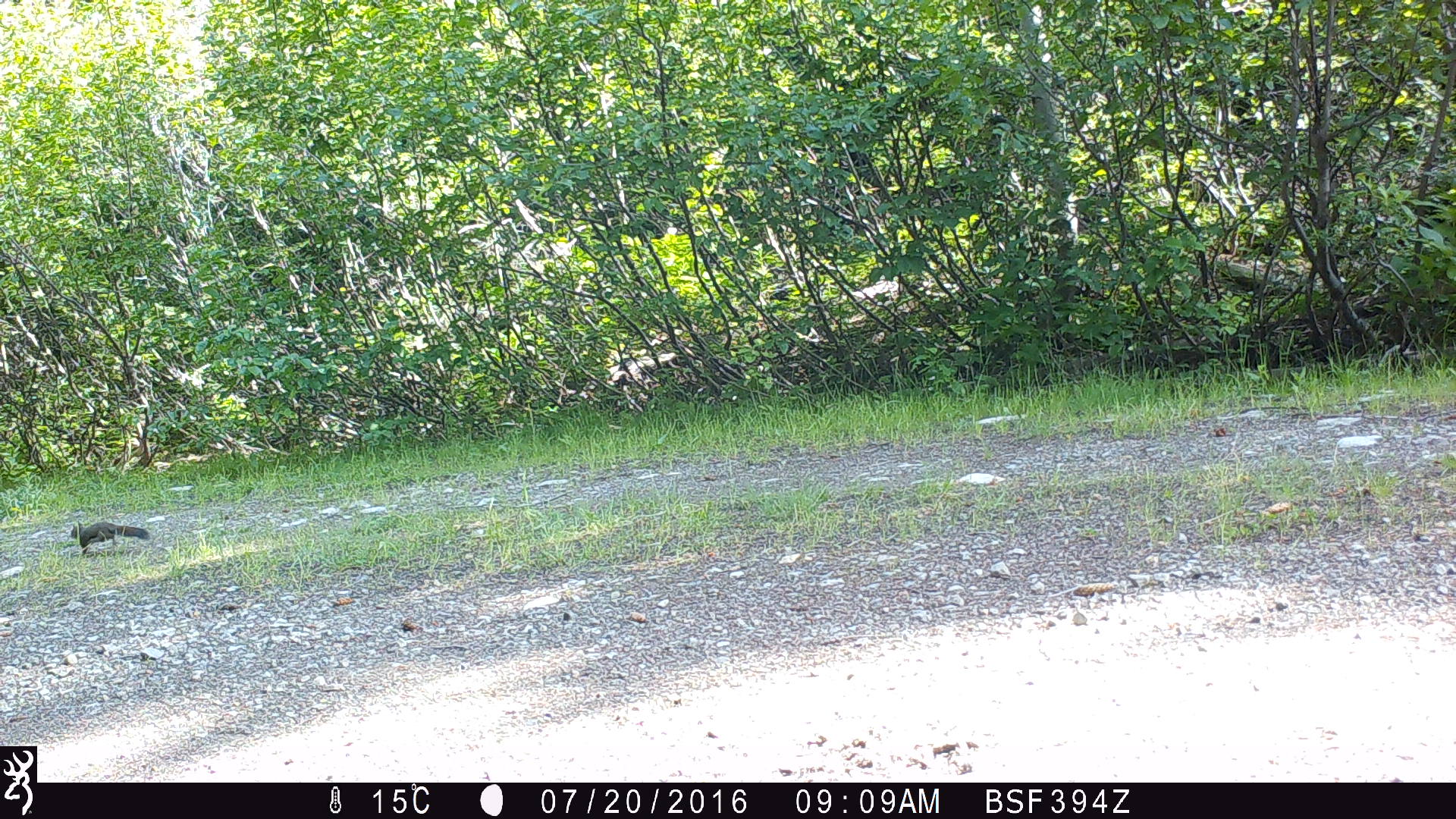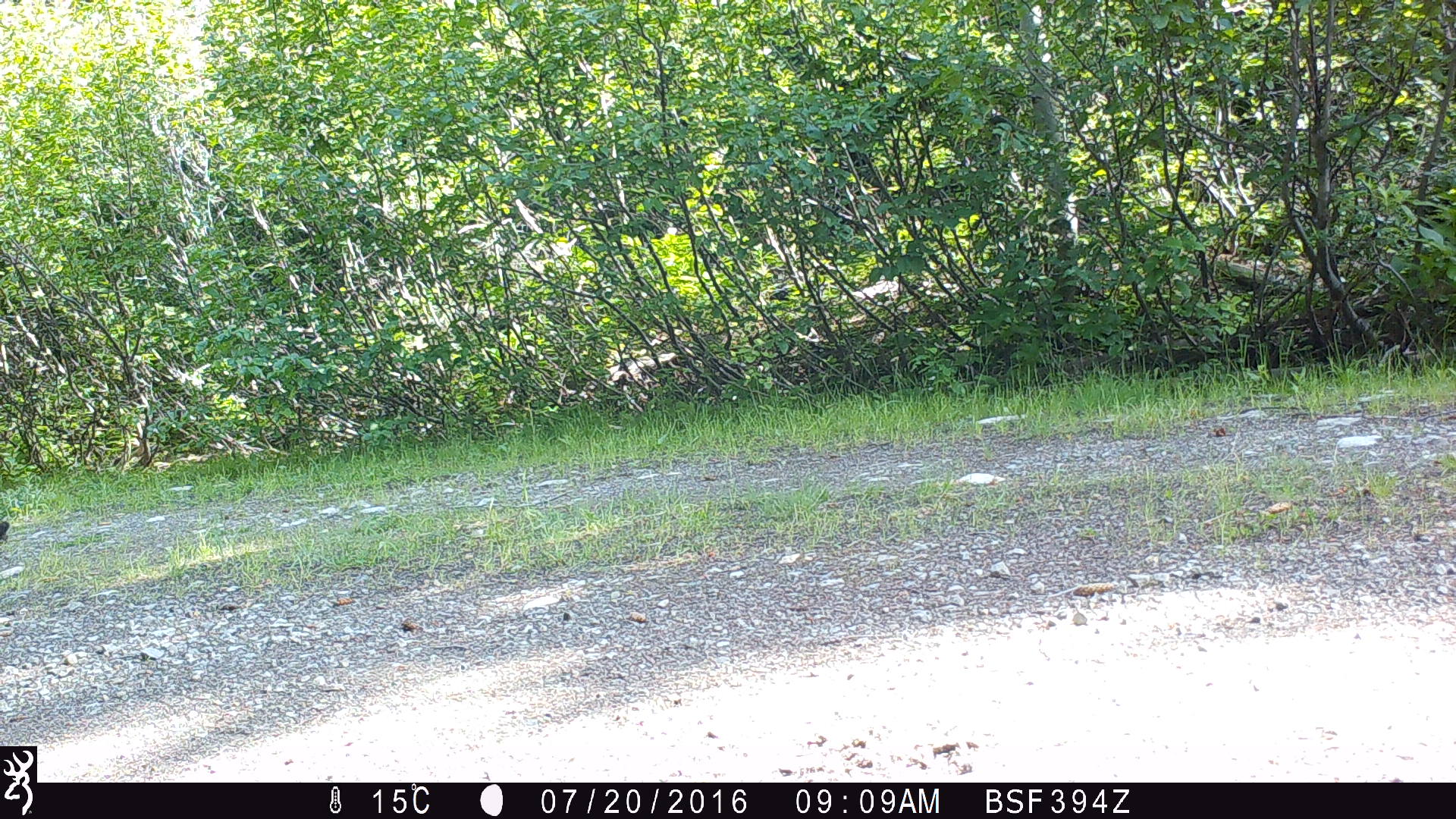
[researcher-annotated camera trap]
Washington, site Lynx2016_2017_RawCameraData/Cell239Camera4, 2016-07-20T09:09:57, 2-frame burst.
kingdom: Animalia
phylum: Chordata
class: Mammalia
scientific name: Mammalia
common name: small mammal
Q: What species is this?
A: Small mammal (Mammalia).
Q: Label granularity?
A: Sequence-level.